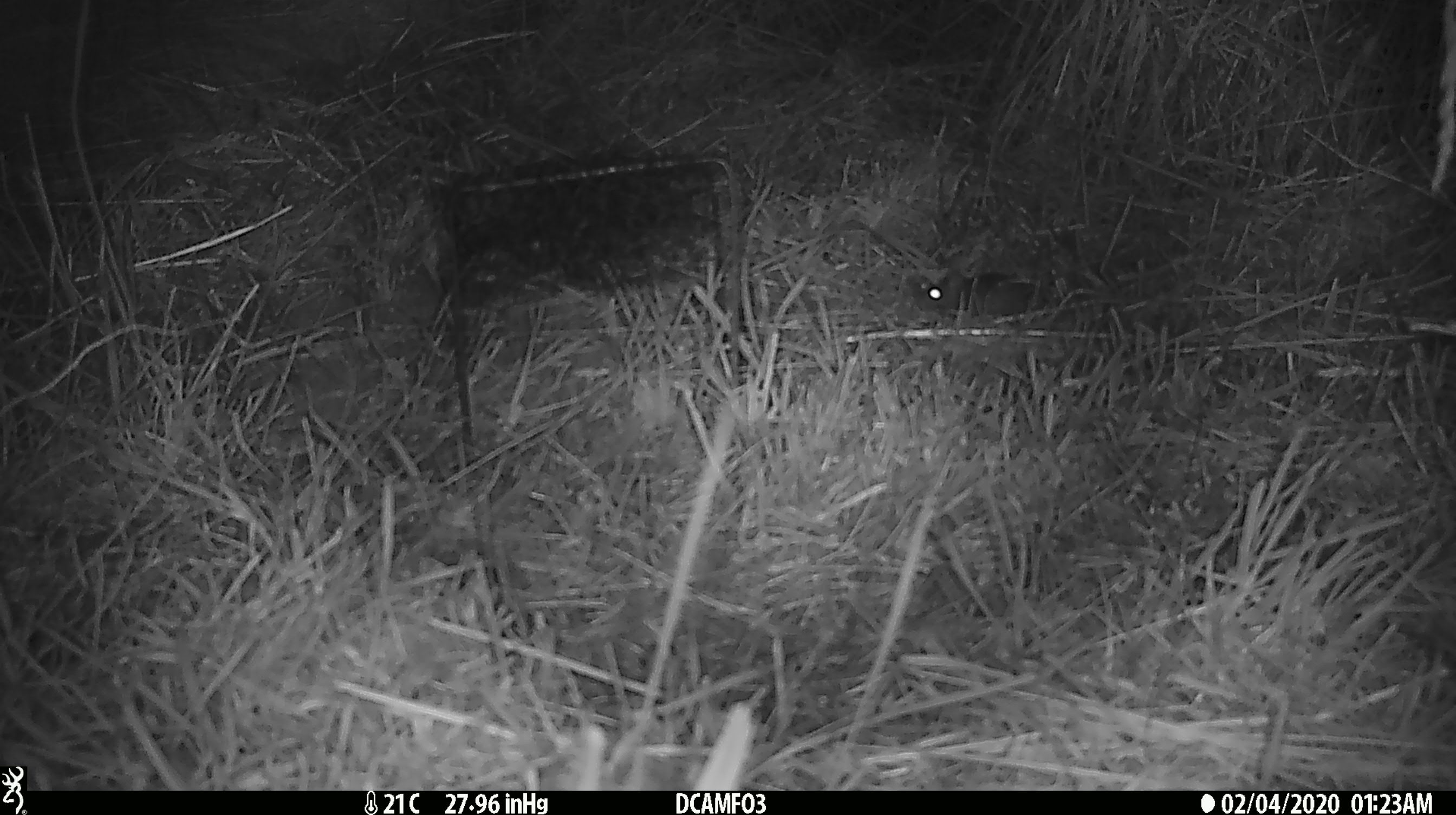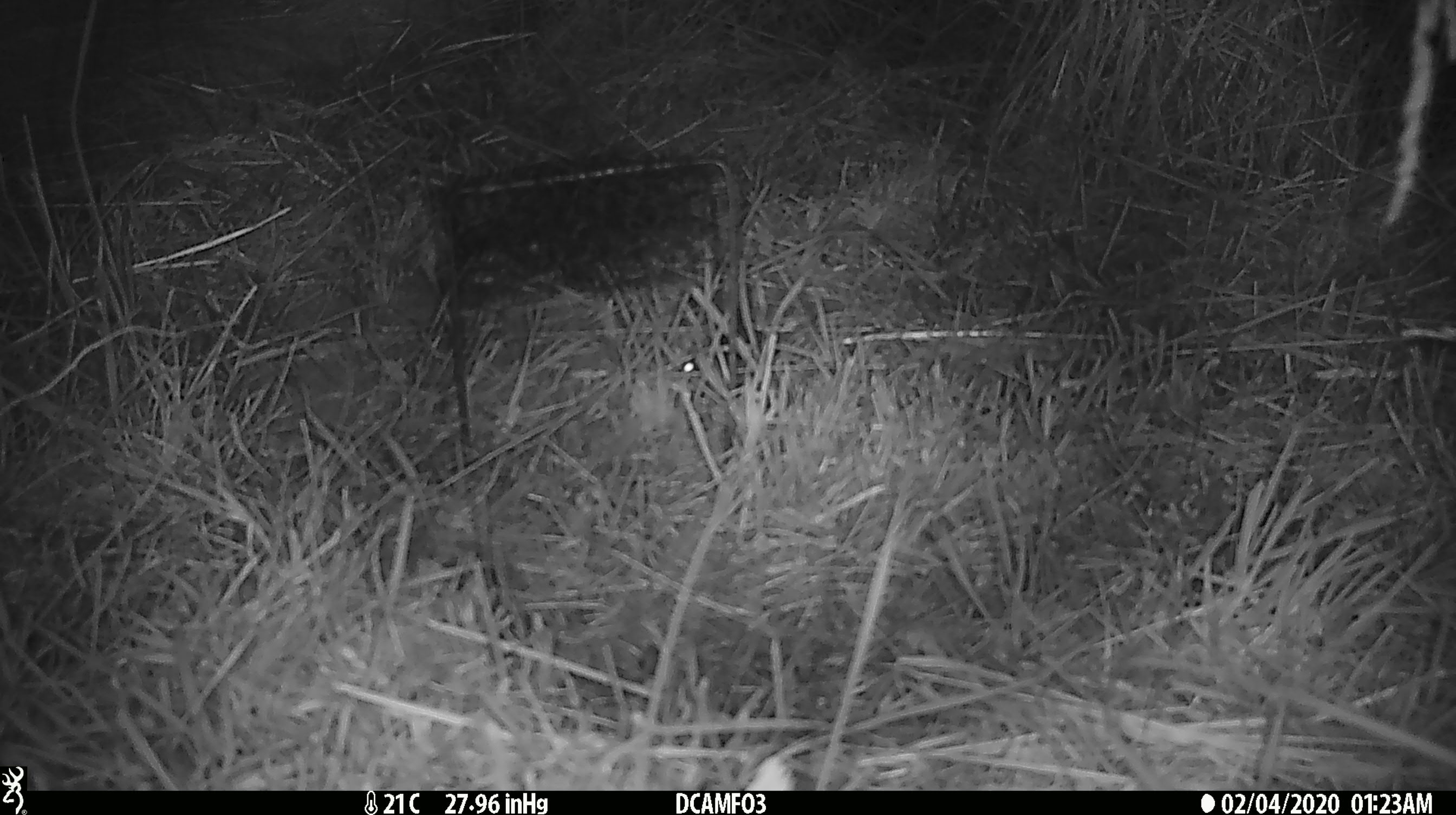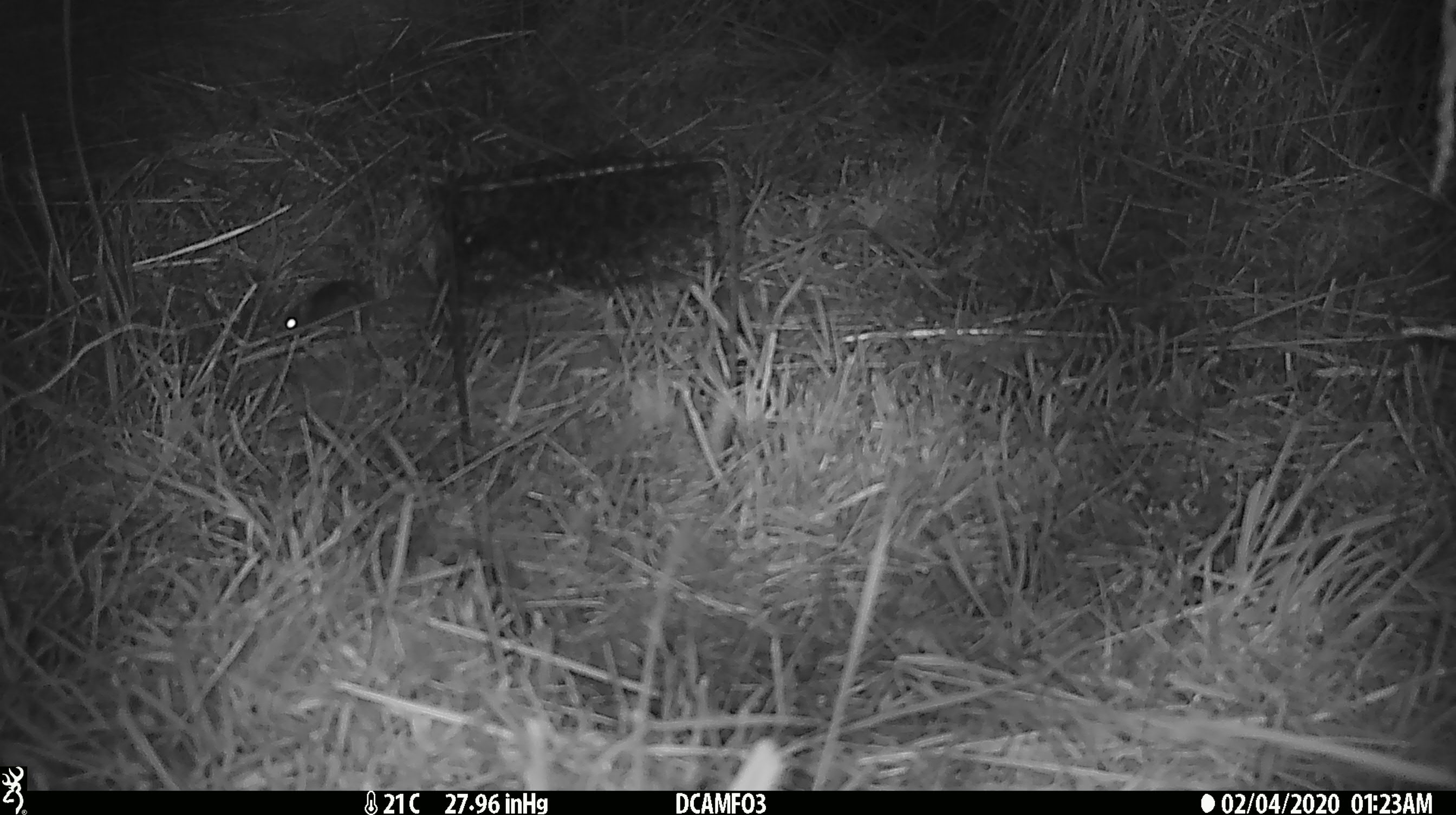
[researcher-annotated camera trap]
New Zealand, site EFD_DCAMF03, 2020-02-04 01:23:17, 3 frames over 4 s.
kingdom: Animalia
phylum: Chordata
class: Mammalia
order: Rodentia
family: Muridae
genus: Mus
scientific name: Mus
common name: mouse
Mouse (Mus).